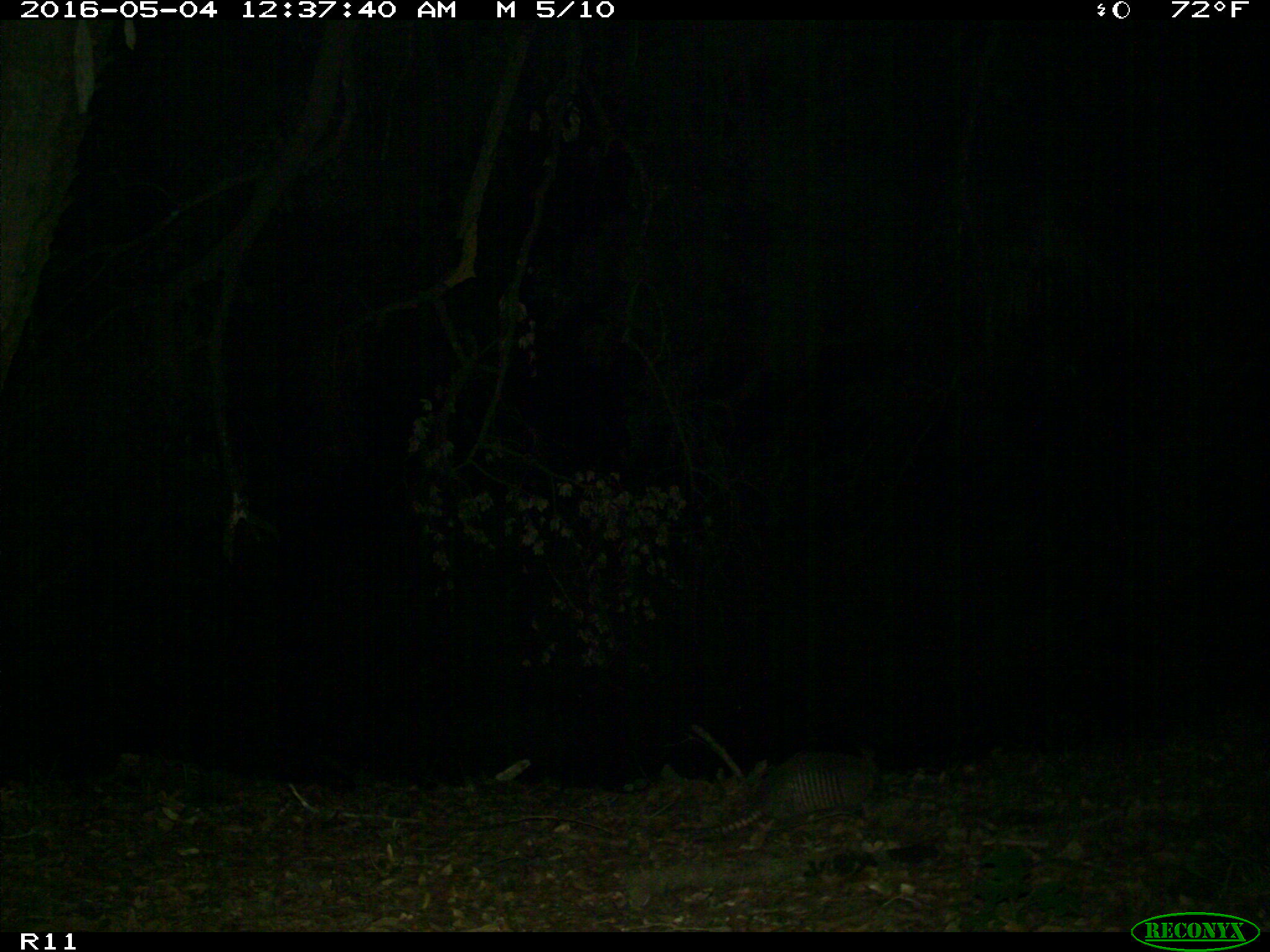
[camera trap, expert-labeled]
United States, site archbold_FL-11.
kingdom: Animalia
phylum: Chordata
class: Mammalia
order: Cingulata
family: Dasypodidae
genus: Dasypus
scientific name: Dasypus novemcinctus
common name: nine-banded armadillo